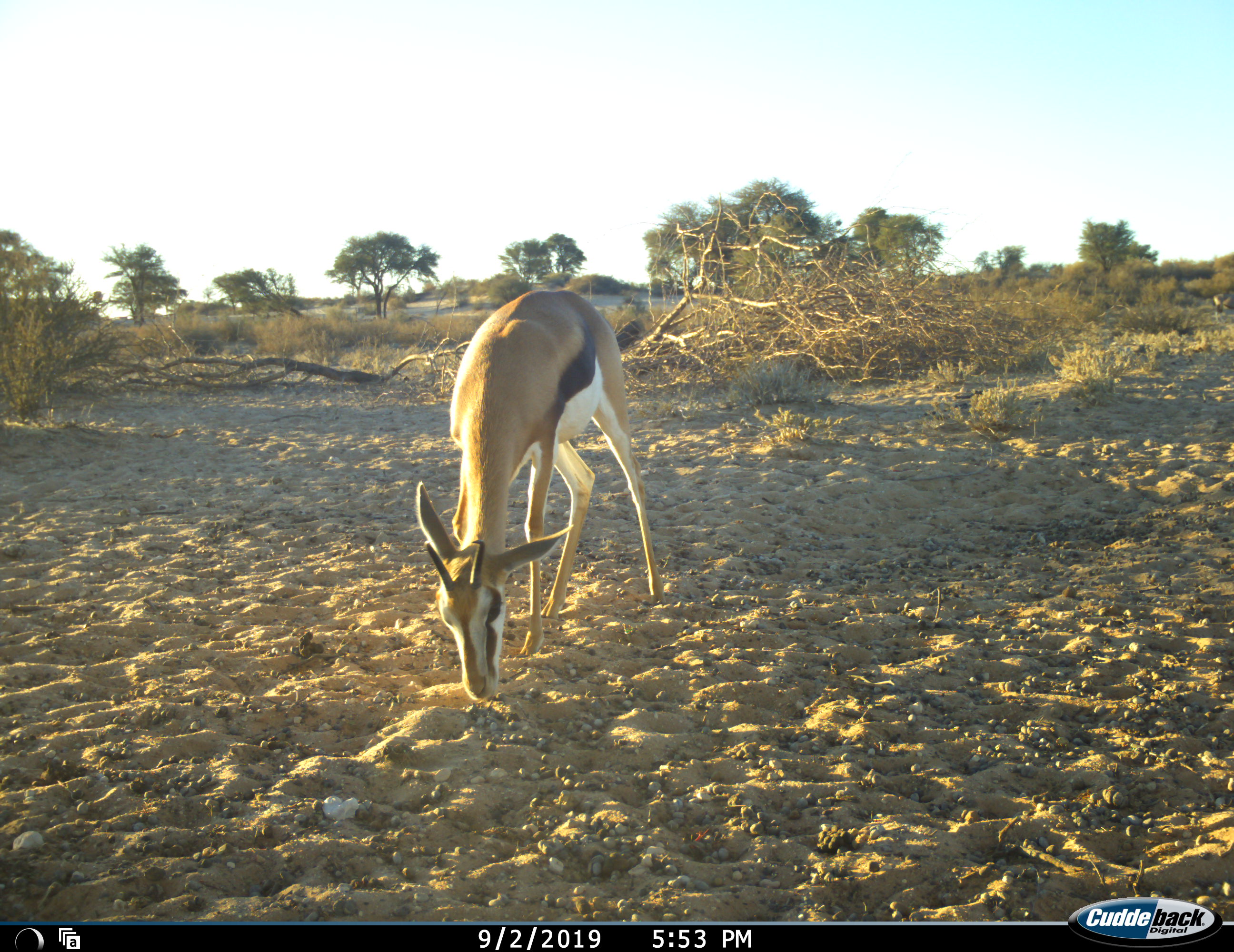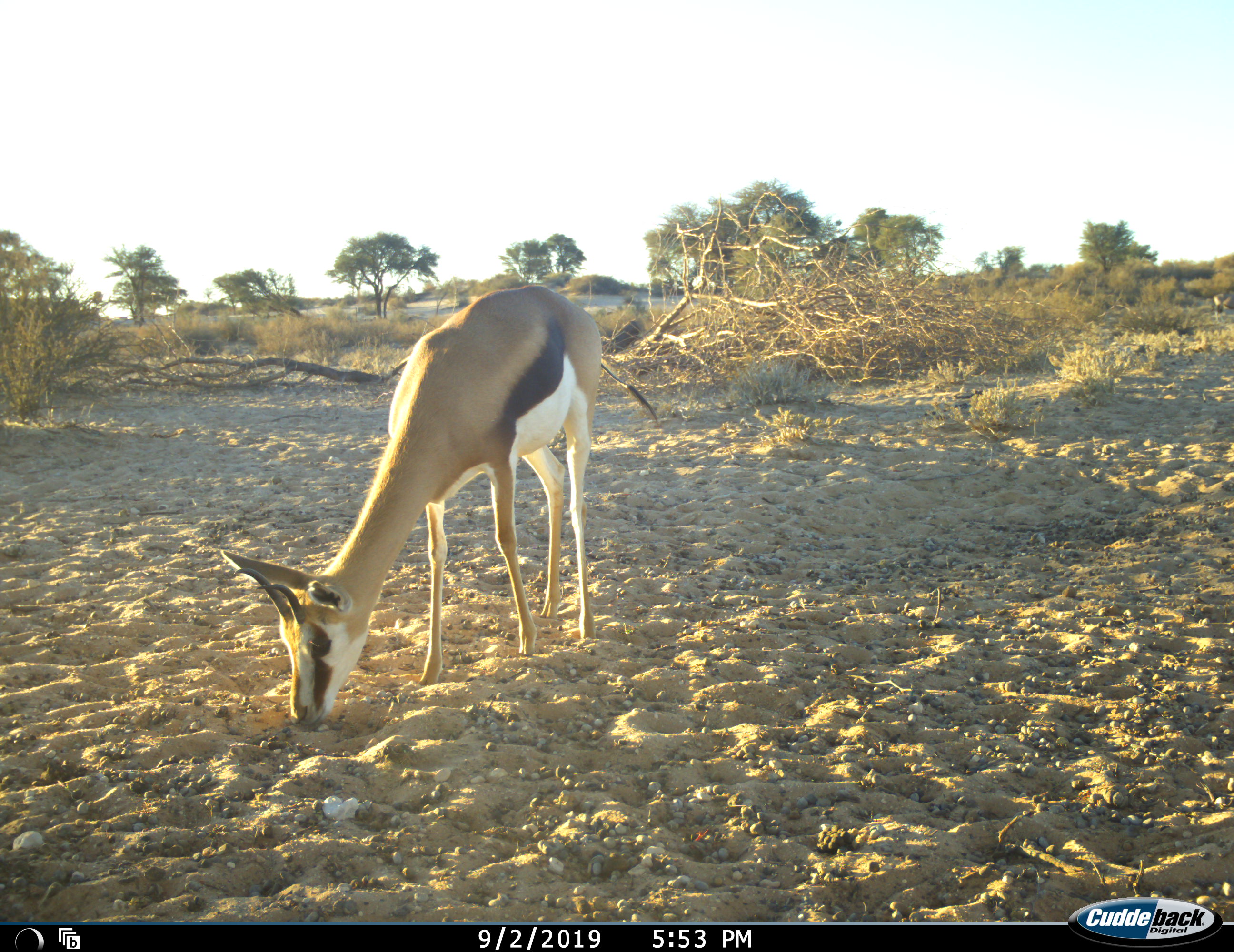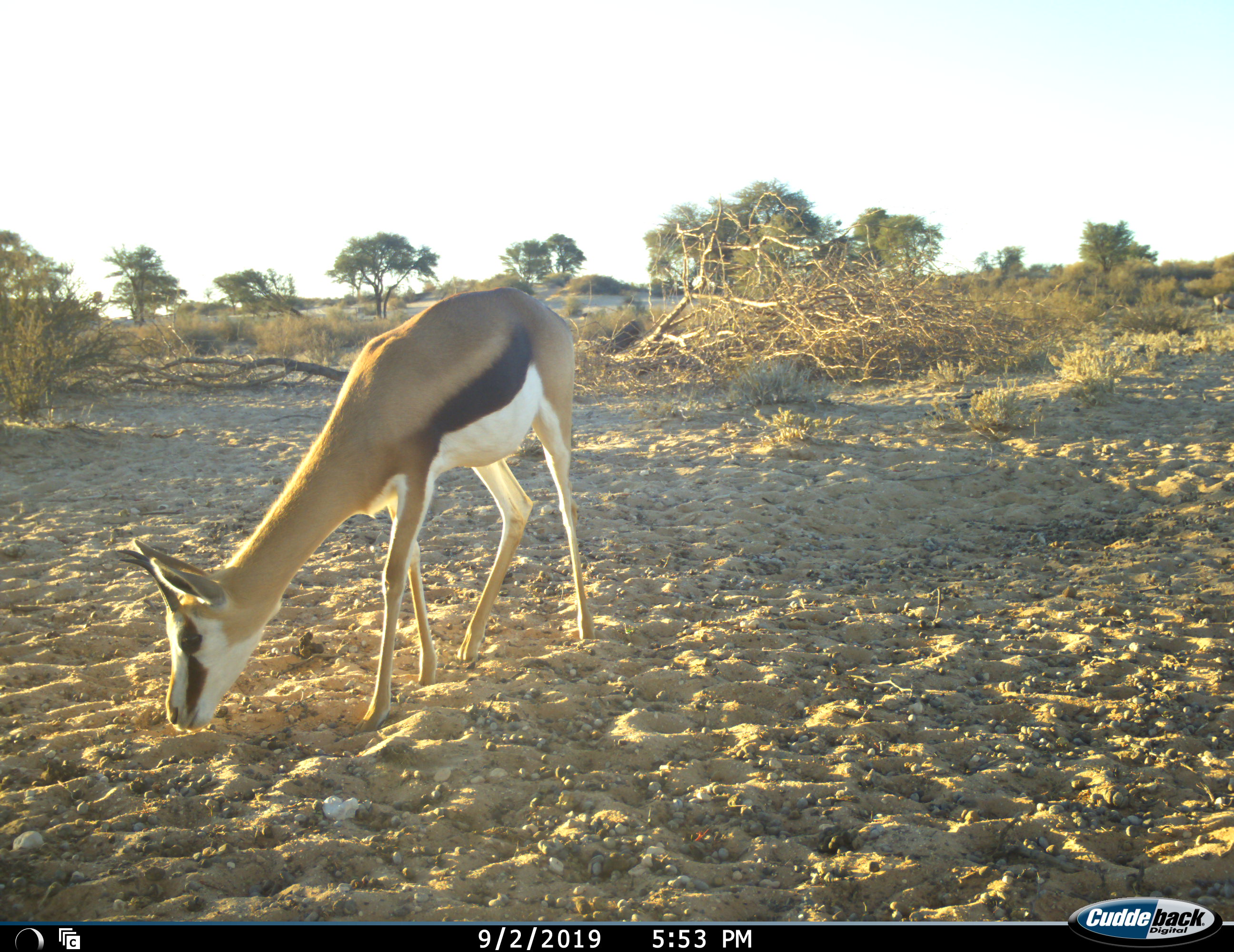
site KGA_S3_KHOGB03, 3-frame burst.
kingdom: Animalia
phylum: Chordata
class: Mammalia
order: Artiodactyla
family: Bovidae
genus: Antidorcas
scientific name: Antidorcas marsupialis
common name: springbok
Springbok (Antidorcas marsupialis), count 1. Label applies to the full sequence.